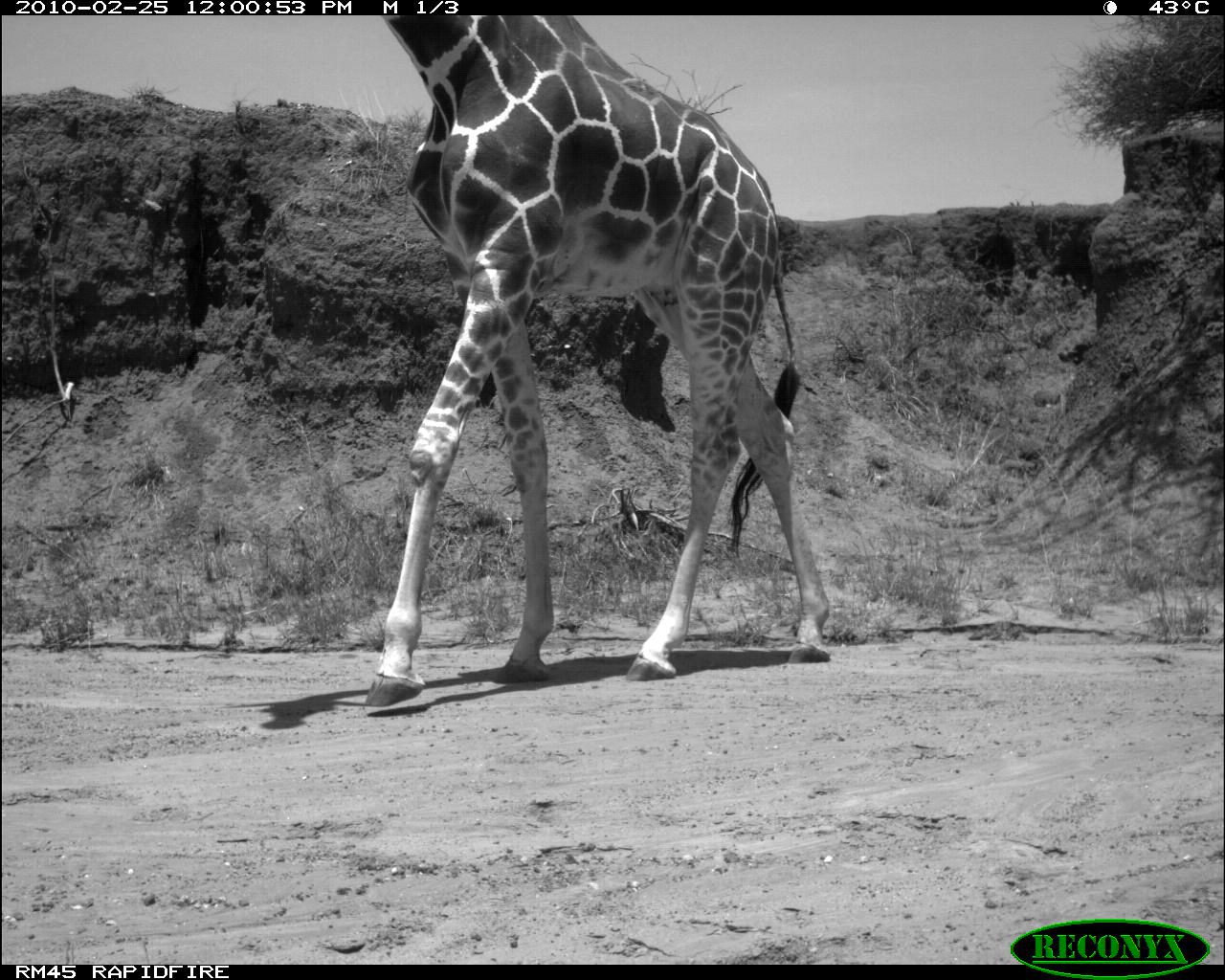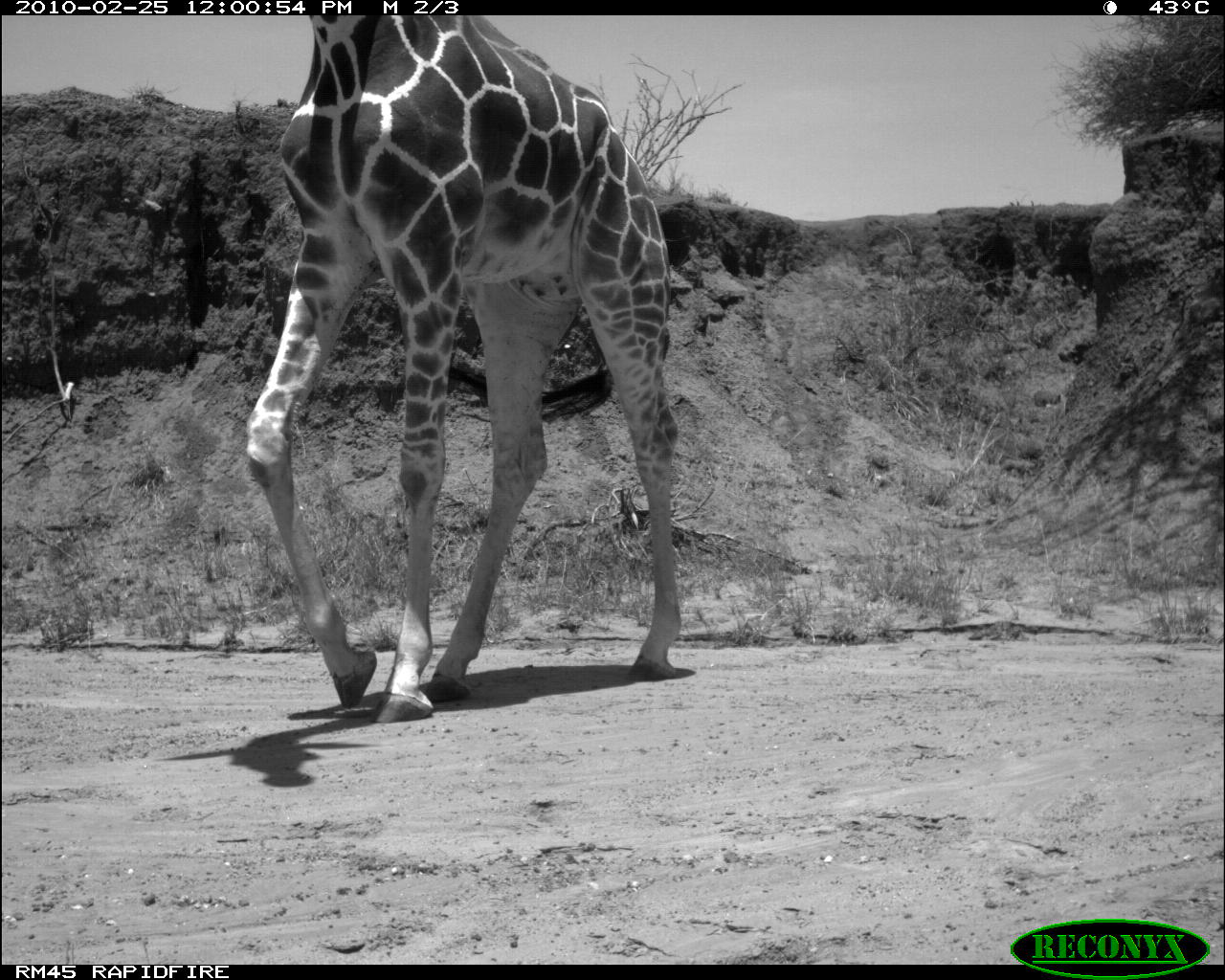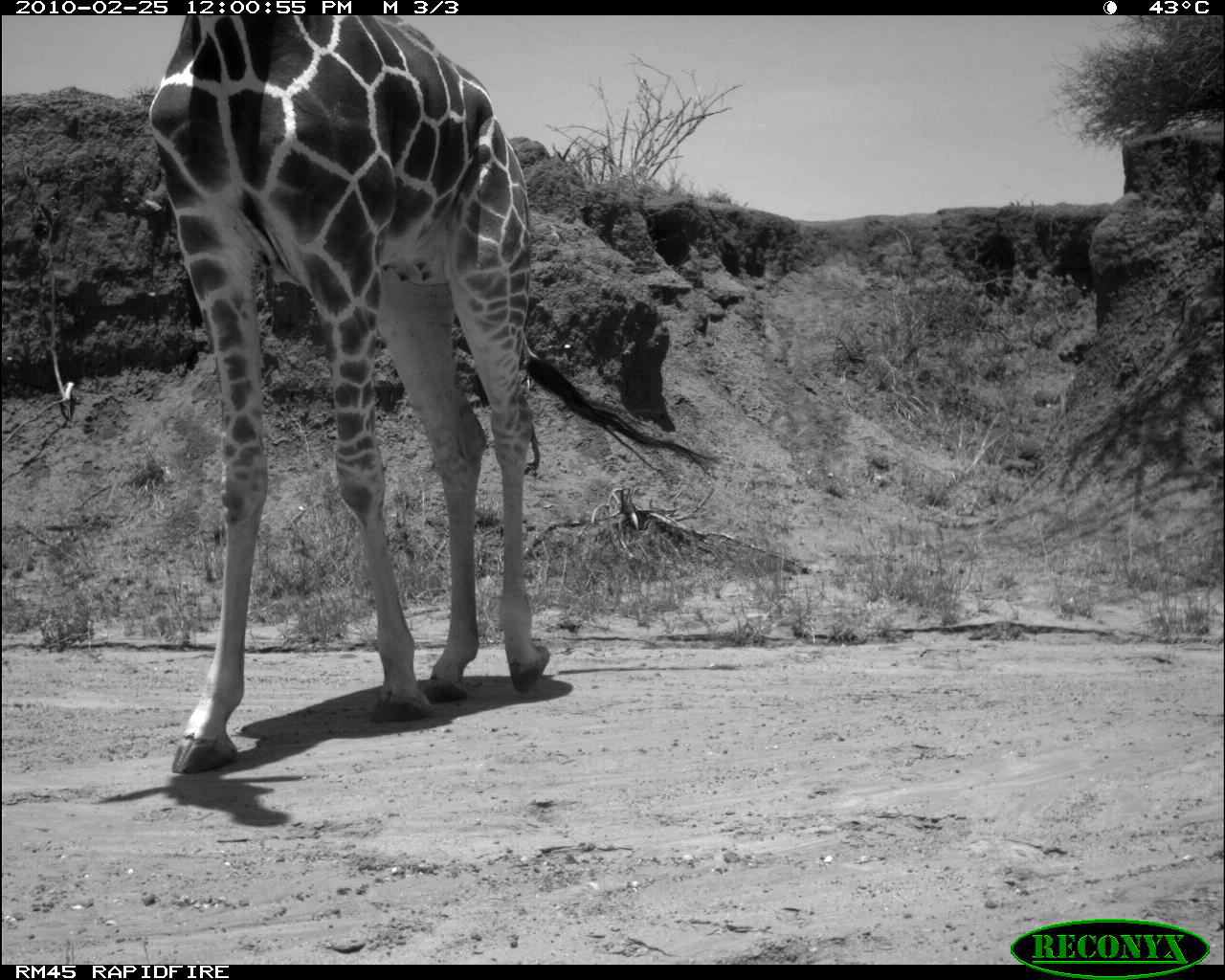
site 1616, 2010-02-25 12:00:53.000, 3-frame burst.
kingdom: Animalia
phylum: Chordata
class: Mammalia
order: Artiodactyla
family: Giraffidae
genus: Giraffa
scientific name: Giraffa camelopardalis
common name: giraffe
Giraffa camelopardalis (giraffe), count 1.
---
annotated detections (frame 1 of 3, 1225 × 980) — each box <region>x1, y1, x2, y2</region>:
giraffa camelopardalis: <region>351, 14, 832, 710</region>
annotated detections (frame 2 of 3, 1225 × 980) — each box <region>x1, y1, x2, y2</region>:
giraffa camelopardalis: <region>232, 15, 684, 727</region>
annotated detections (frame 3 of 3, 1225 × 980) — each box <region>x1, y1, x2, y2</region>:
giraffa camelopardalis: <region>143, 15, 712, 777</region>